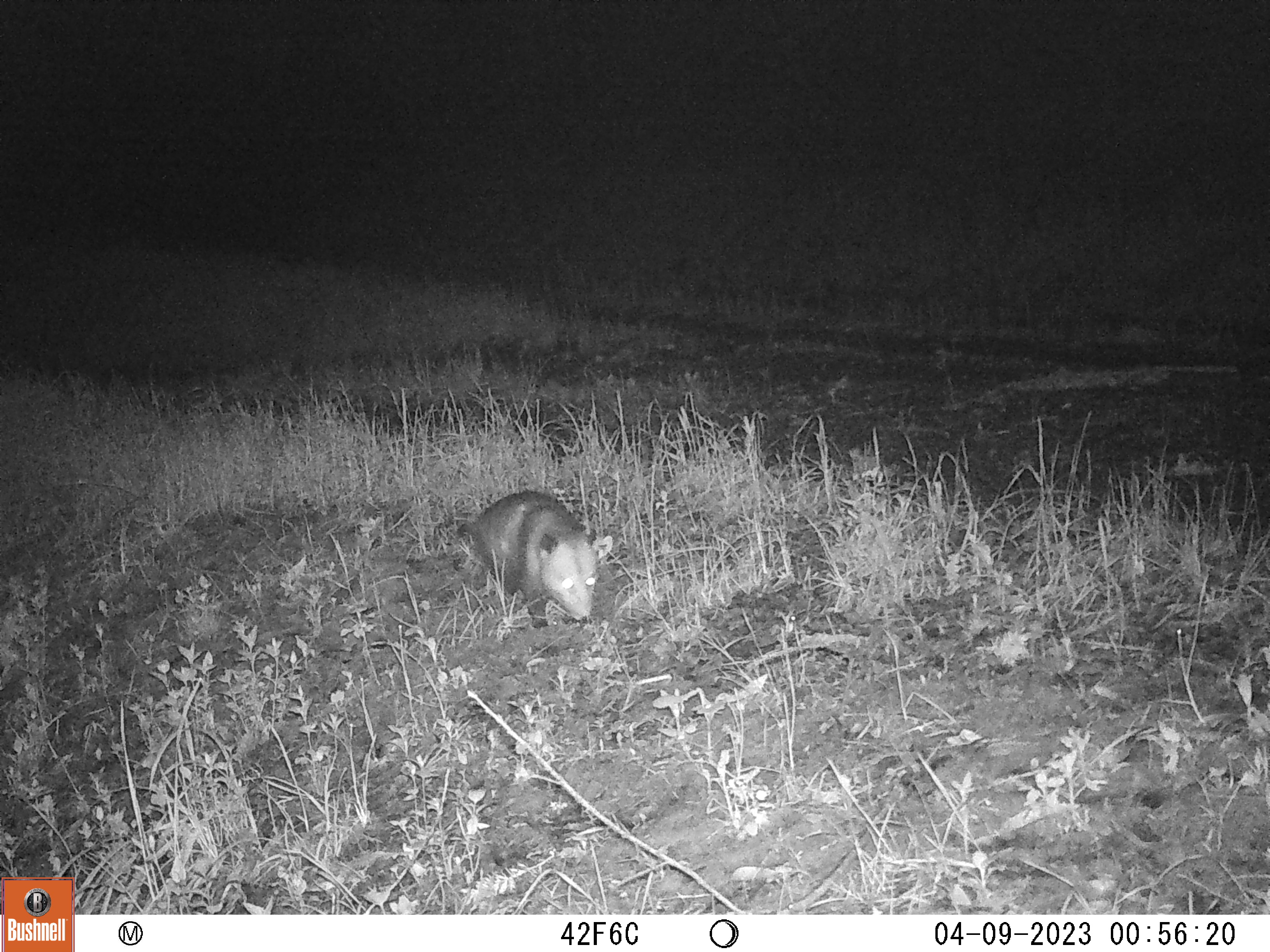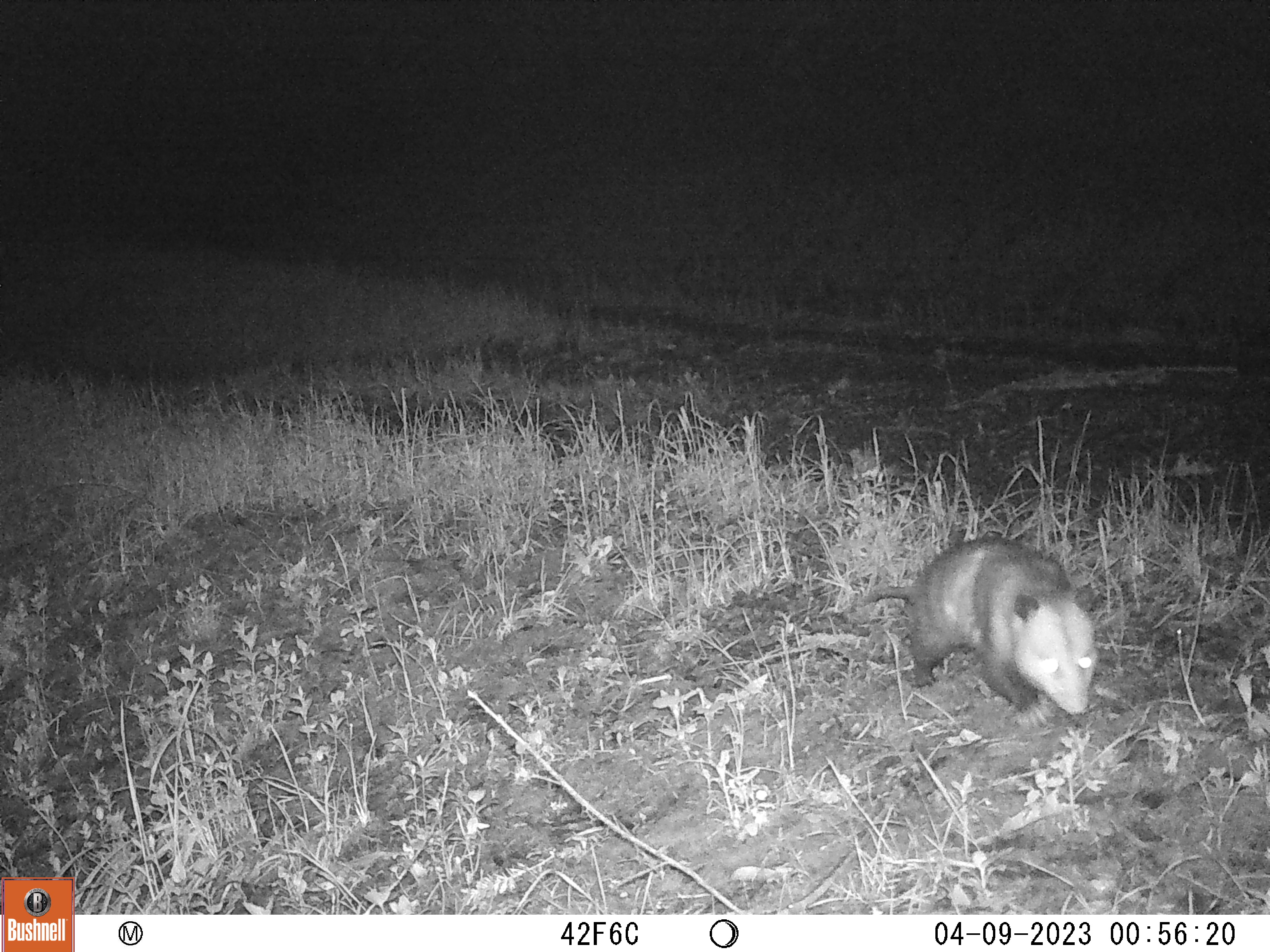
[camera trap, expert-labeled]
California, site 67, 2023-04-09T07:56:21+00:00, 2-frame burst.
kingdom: Animalia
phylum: Chordata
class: Mammalia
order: Didelphimorphia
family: Didelphidae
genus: Didelphis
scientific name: Didelphis virginiana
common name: virginia opossum